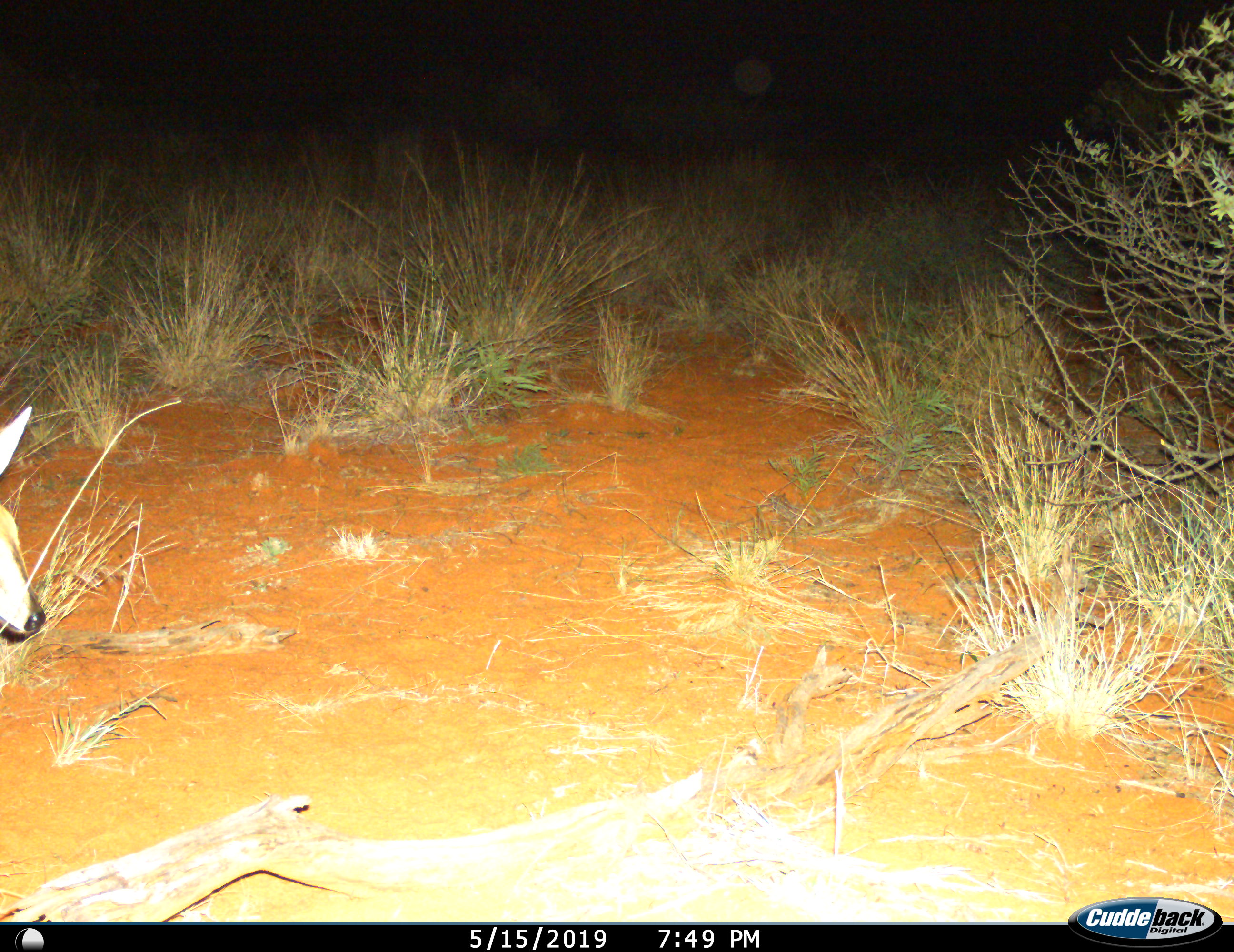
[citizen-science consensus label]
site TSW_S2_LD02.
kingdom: Animalia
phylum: Chordata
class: Mammalia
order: Artiodactyla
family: Bovidae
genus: Sylvicapra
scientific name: Sylvicapra grimmia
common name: common duiker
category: duikercommongrey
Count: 1.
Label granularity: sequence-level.